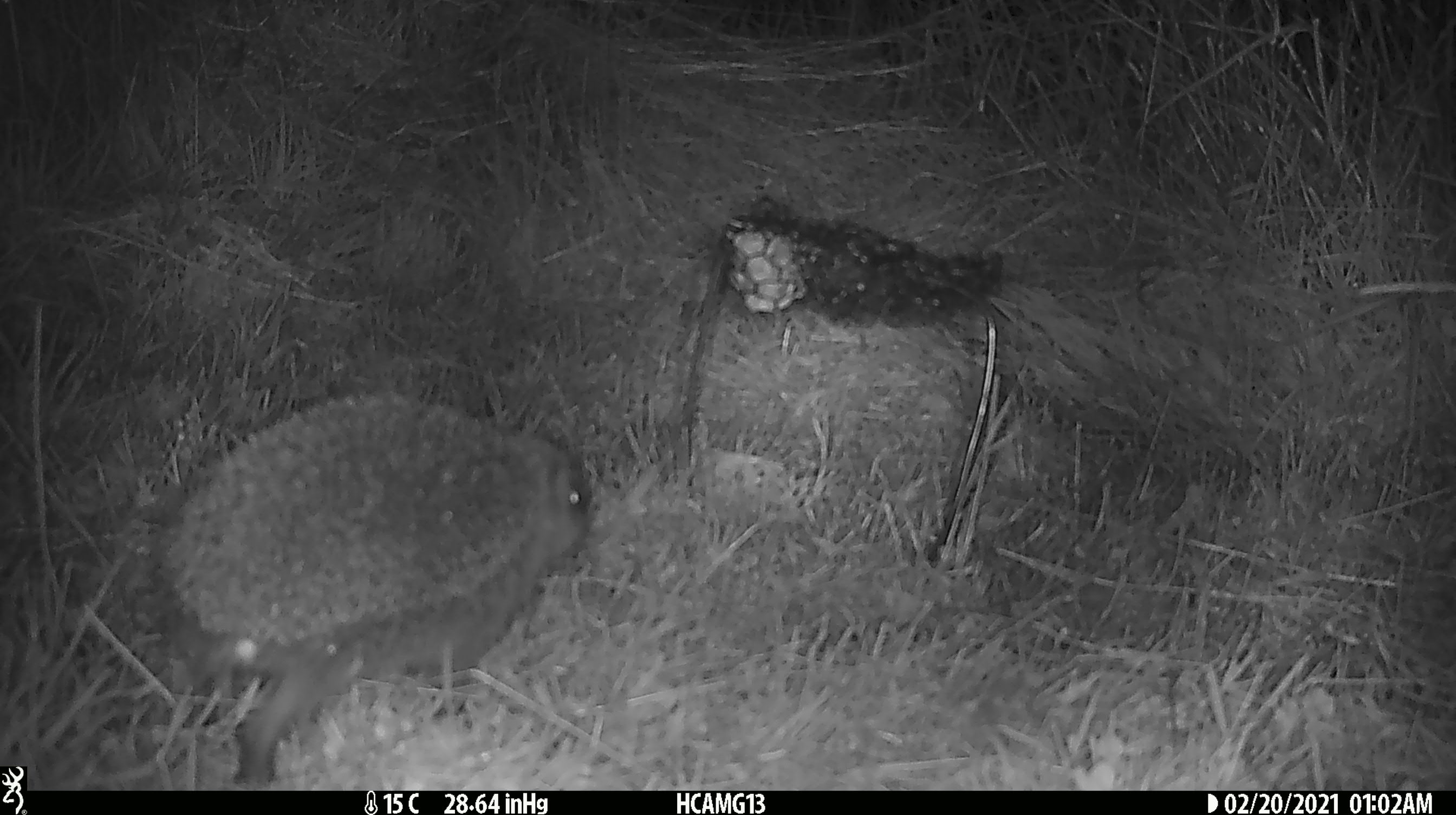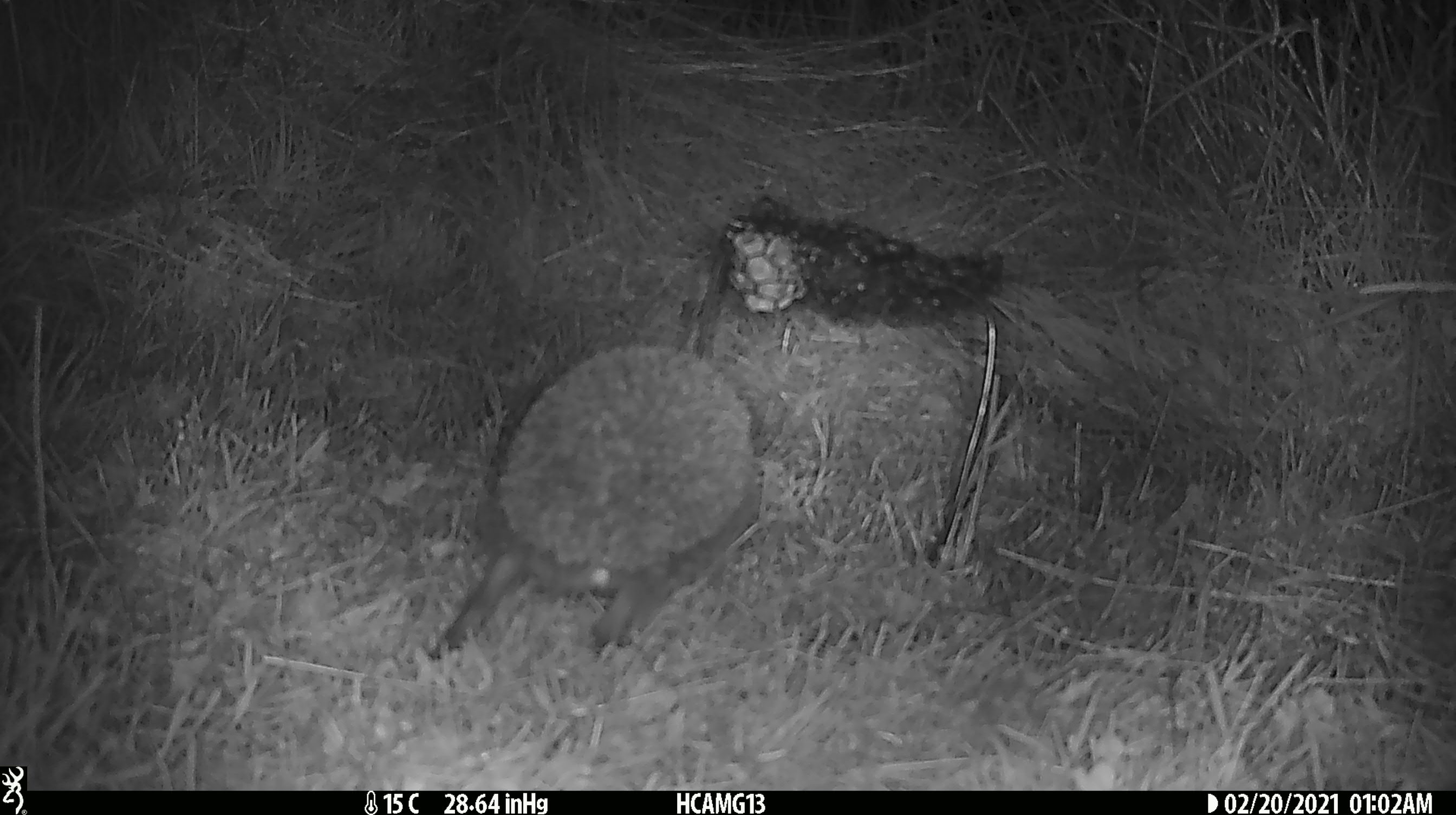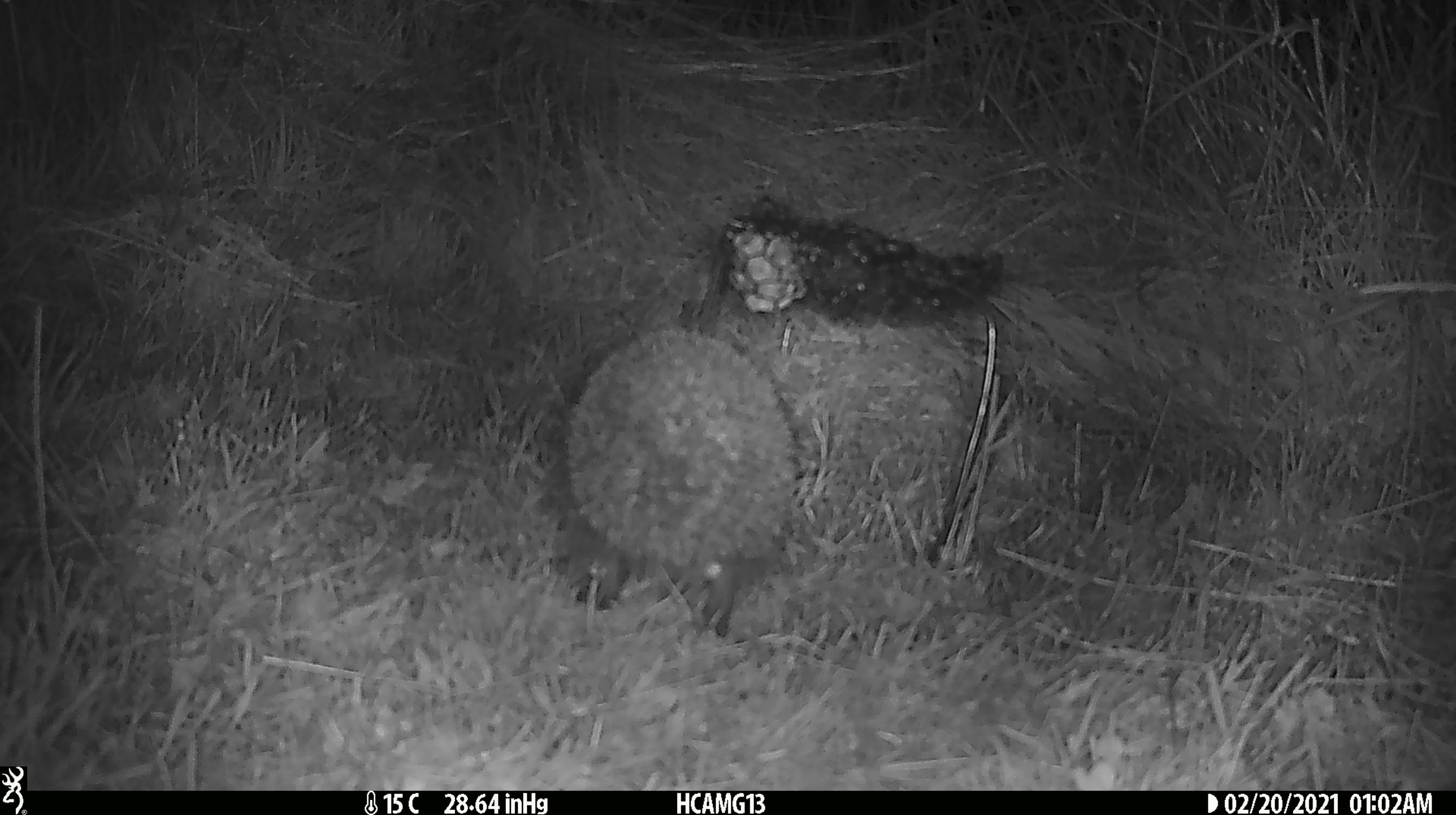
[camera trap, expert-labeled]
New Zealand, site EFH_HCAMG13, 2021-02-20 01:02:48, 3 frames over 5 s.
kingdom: Animalia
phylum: Chordata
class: Mammalia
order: Eulipotyphla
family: Erinaceidae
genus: Erinaceus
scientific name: Erinaceus europaeus europaeus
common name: european hedgehog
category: hedgehog